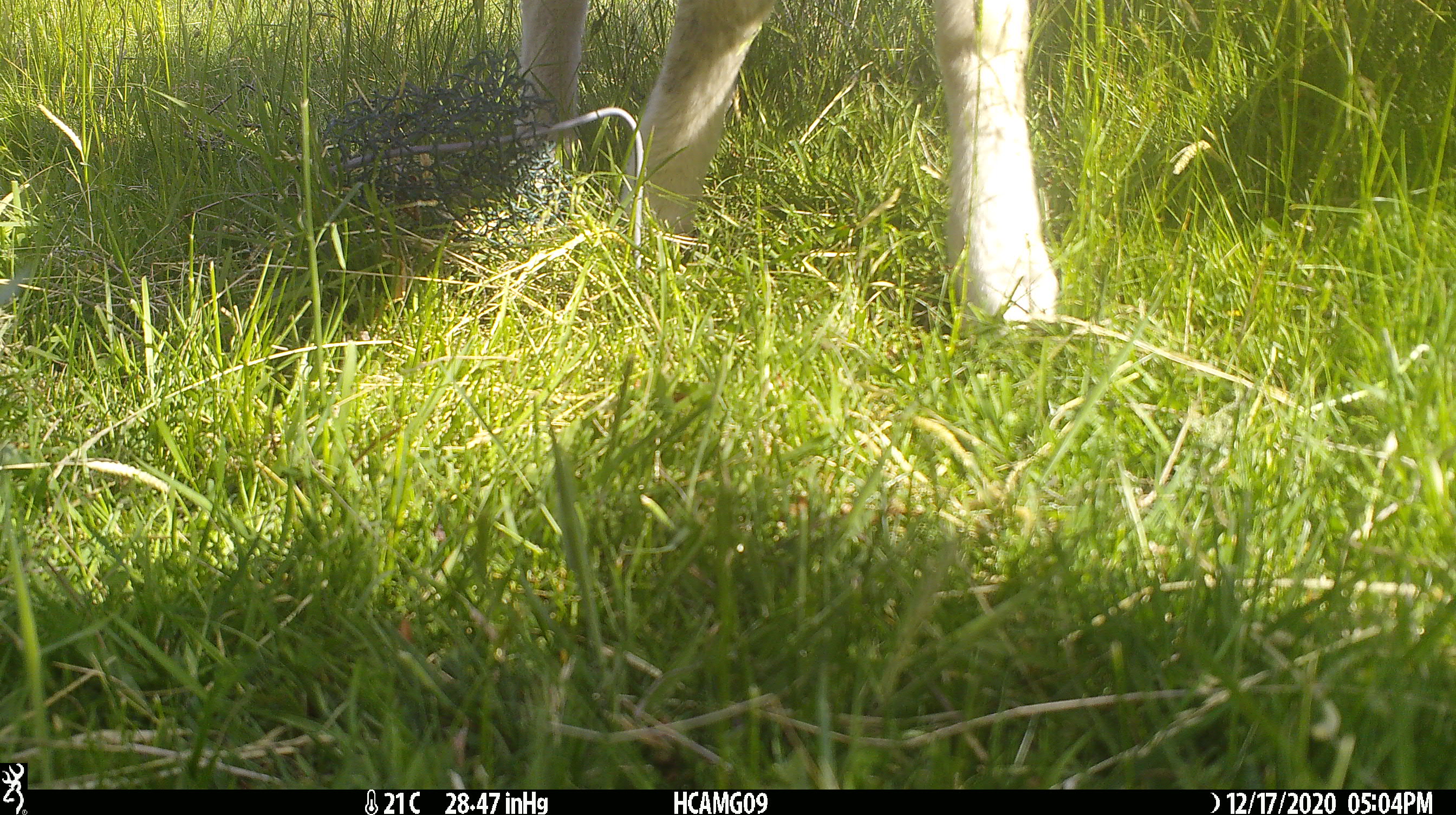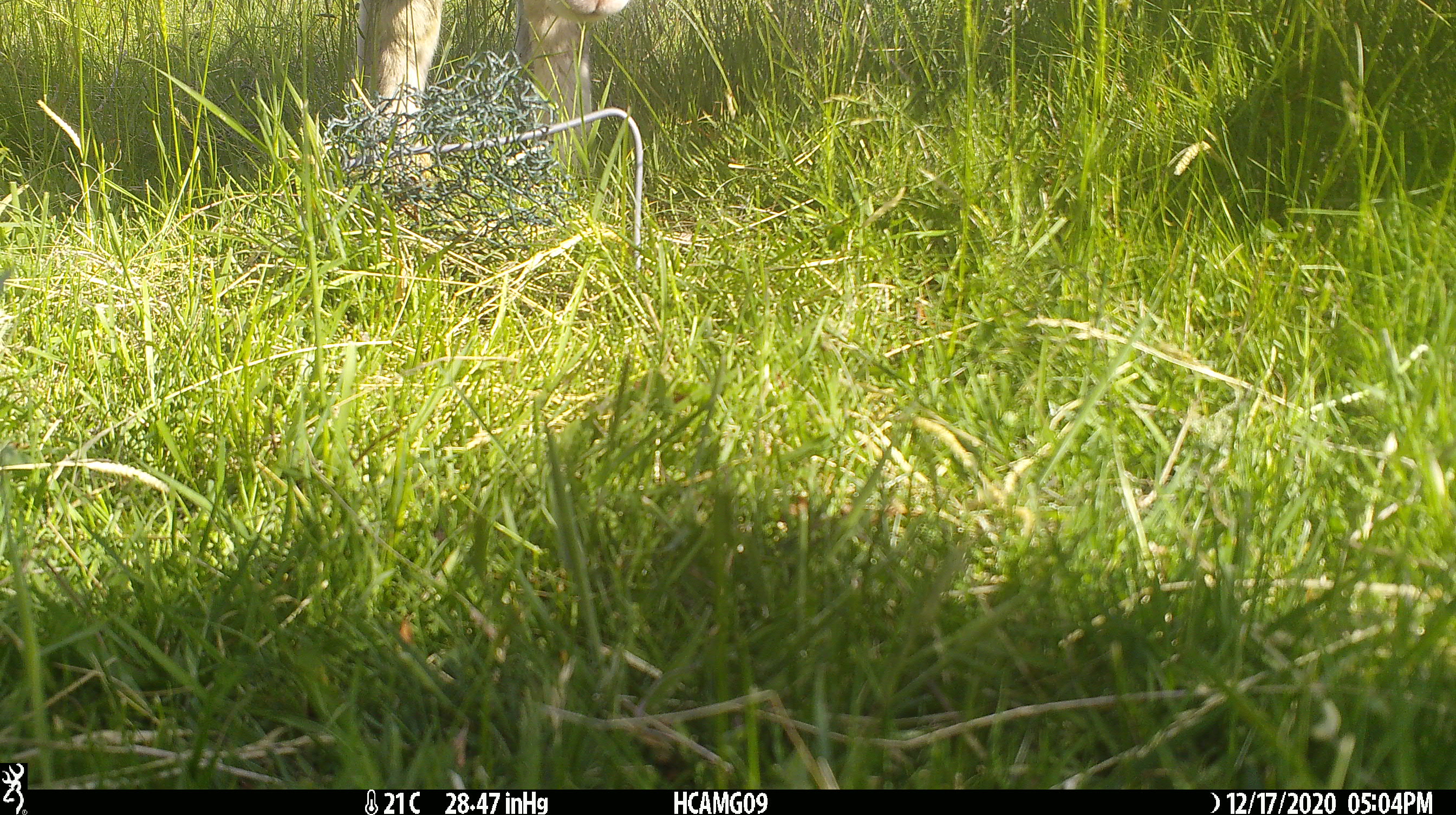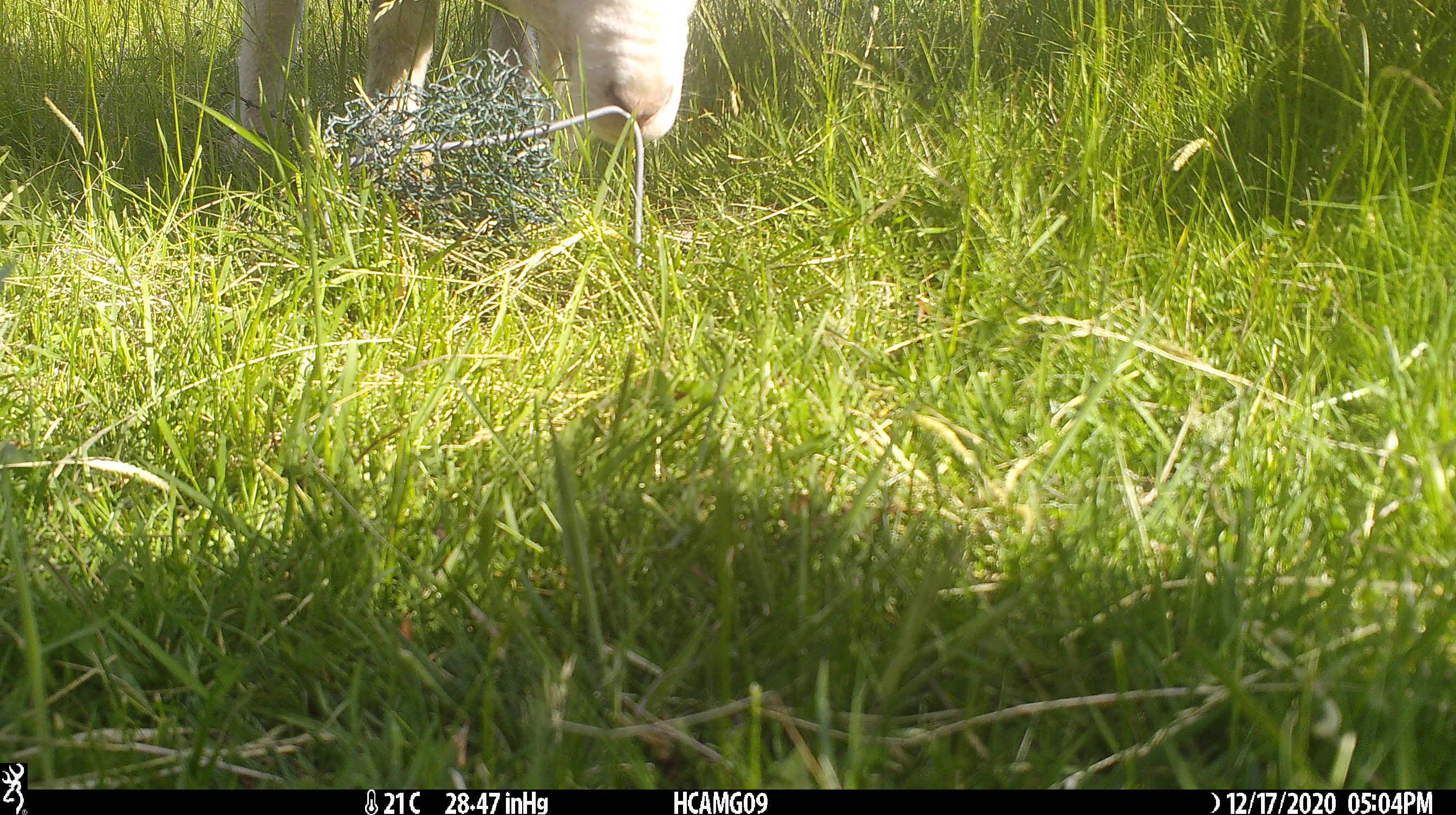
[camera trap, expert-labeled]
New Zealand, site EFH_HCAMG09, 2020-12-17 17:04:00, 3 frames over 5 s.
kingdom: Animalia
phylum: Chordata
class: Mammalia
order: Artiodactyla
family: Bovidae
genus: Ovis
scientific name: Ovis aries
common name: domestic sheep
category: sheep